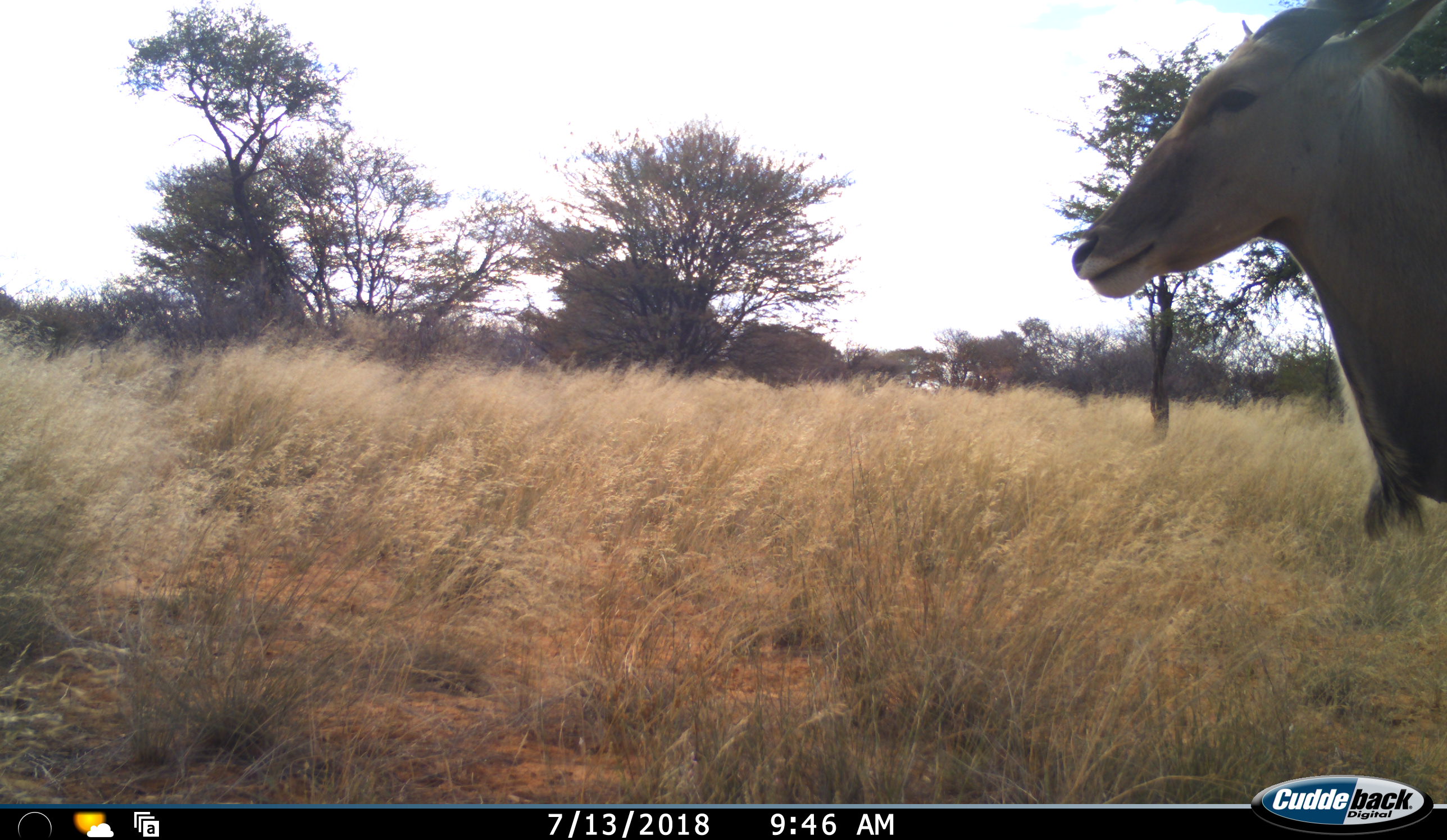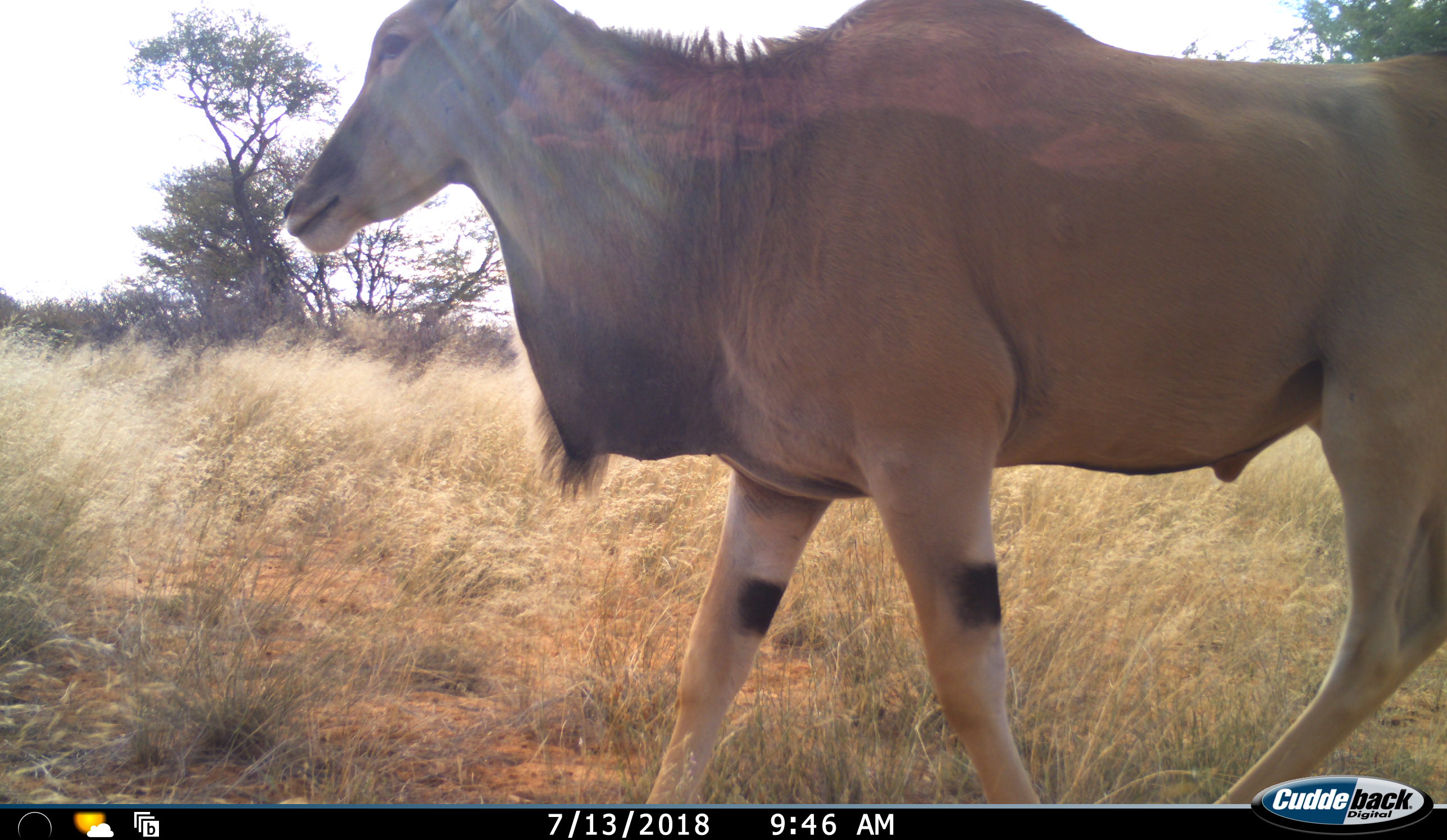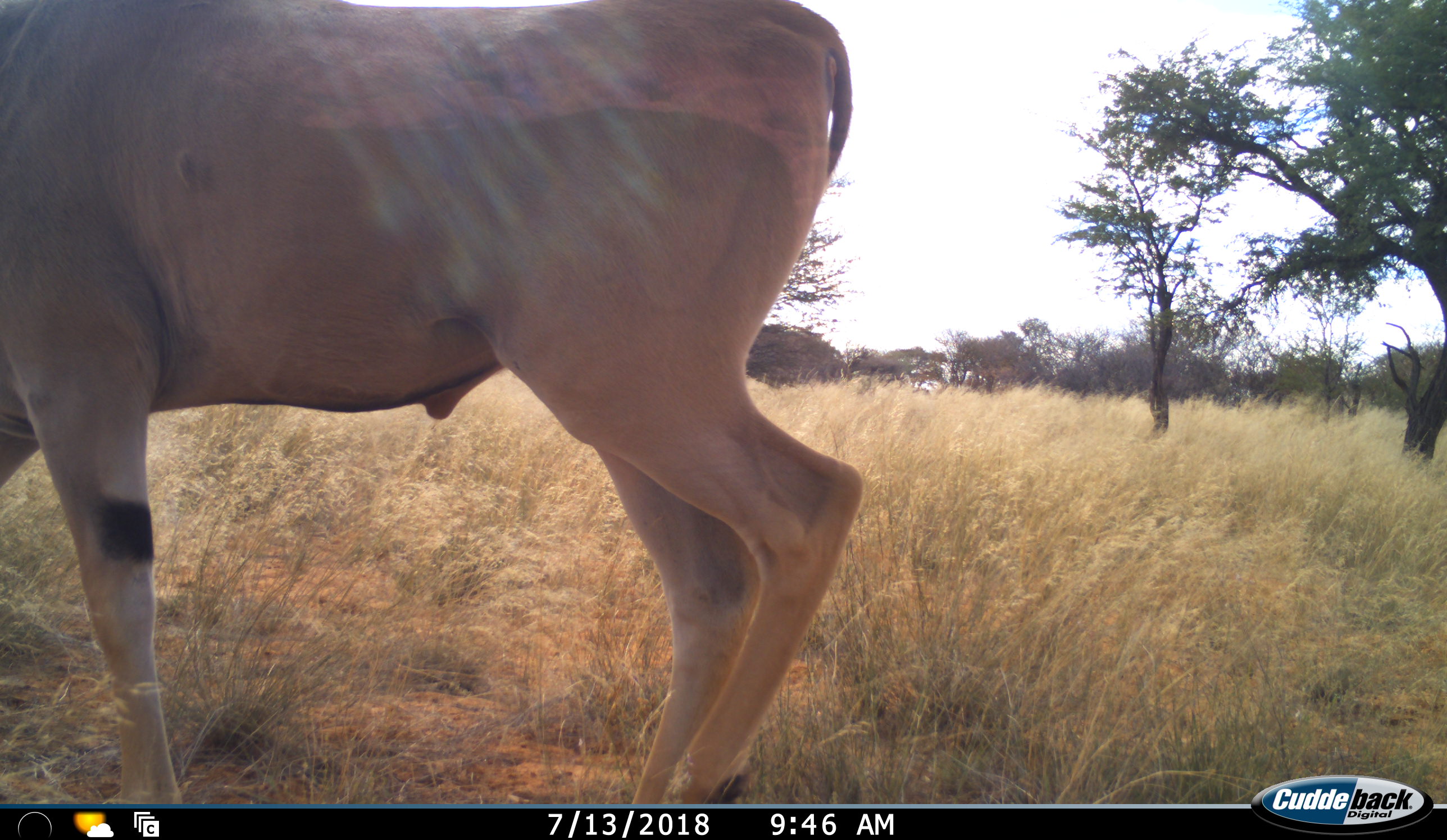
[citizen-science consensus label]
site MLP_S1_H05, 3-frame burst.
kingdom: Animalia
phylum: Chordata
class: Mammalia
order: Artiodactyla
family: Bovidae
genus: Tragelaphus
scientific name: Tragelaphus oryx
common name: eland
Eland (Tragelaphus oryx), count 1. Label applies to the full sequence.